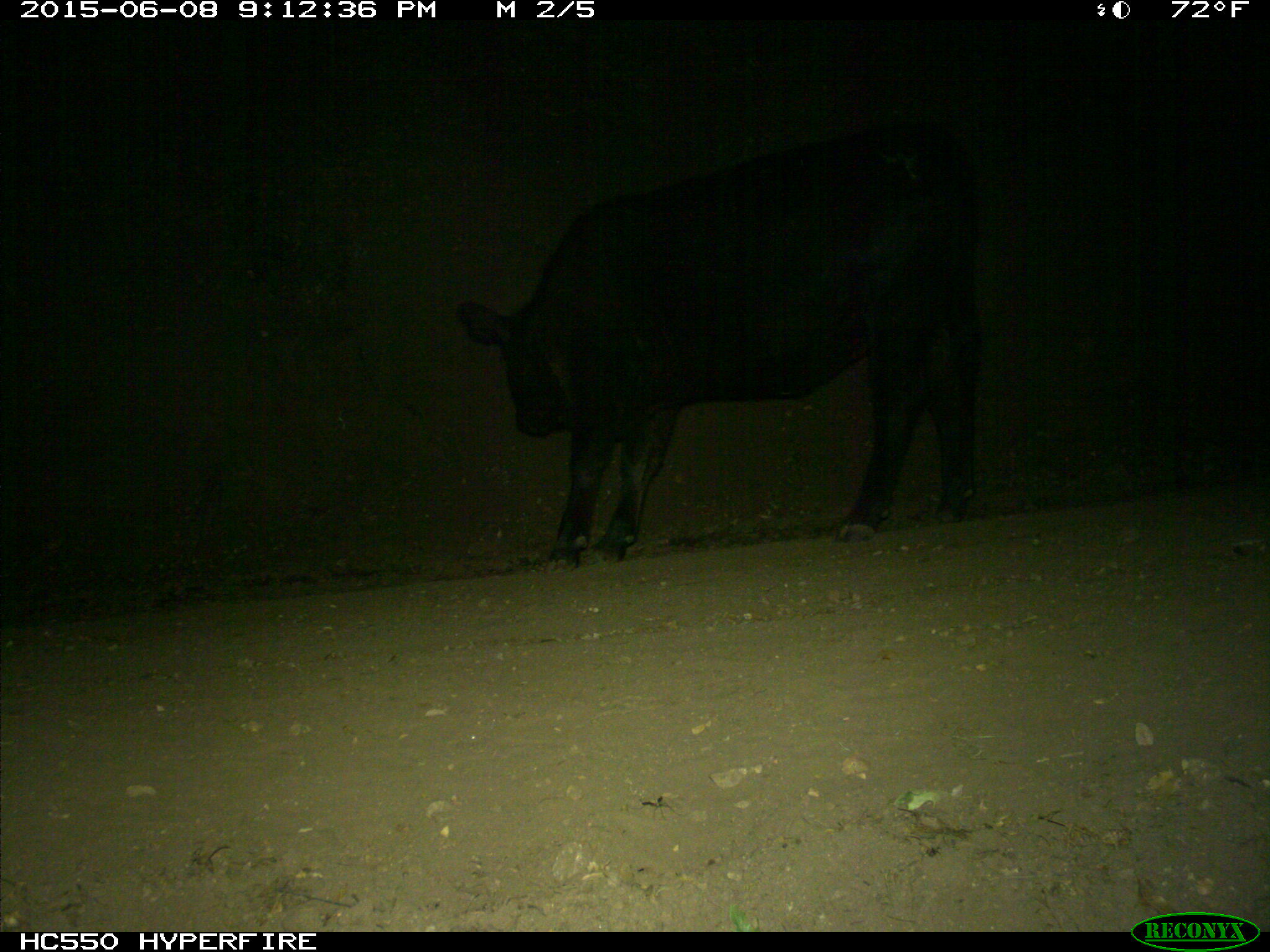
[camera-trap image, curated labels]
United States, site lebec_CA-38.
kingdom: Animalia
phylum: Chordata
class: Mammalia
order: Artiodactyla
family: Bovidae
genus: Bos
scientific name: Bos taurus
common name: domestic cow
Bos taurus (domestic cow).